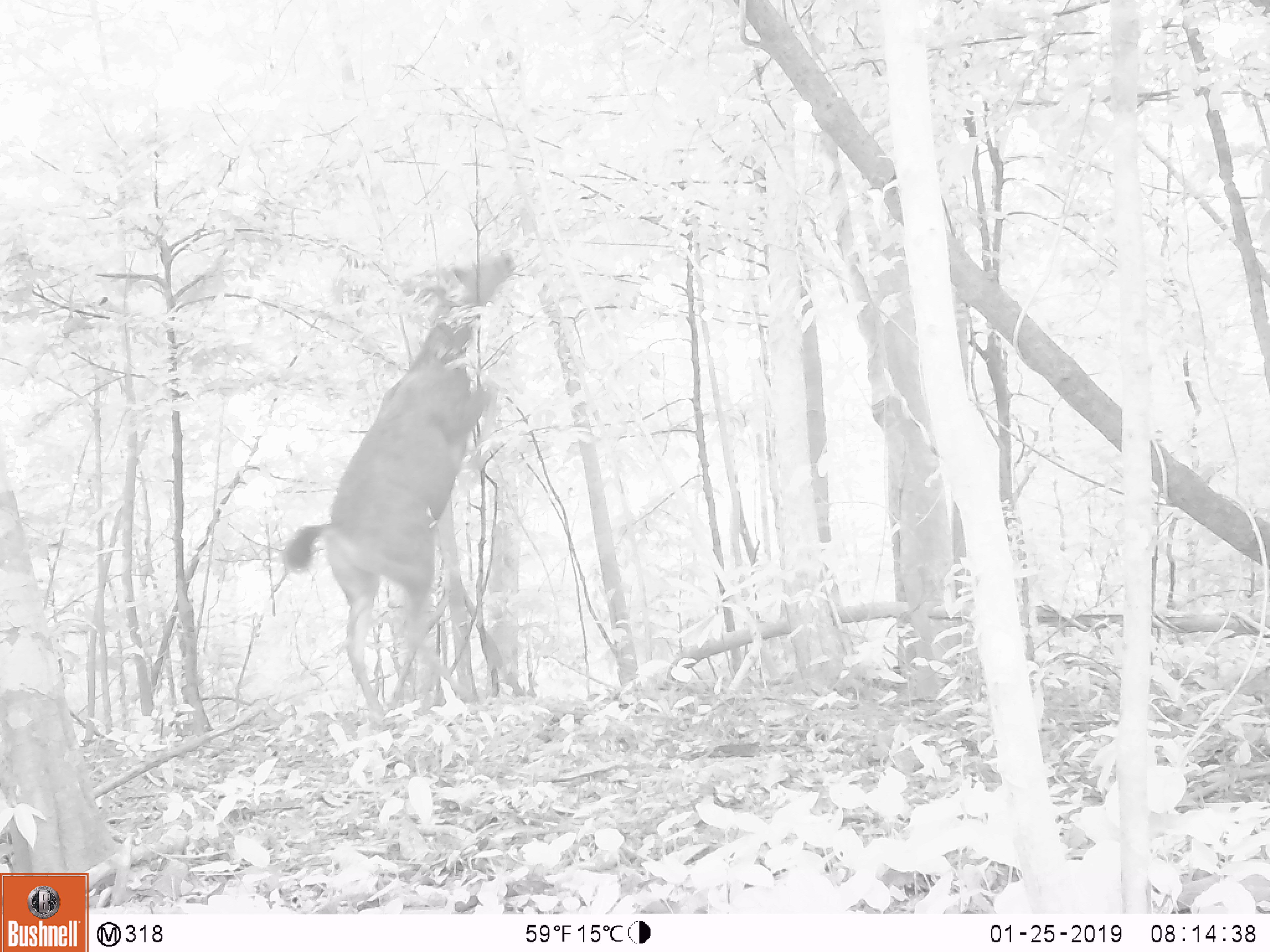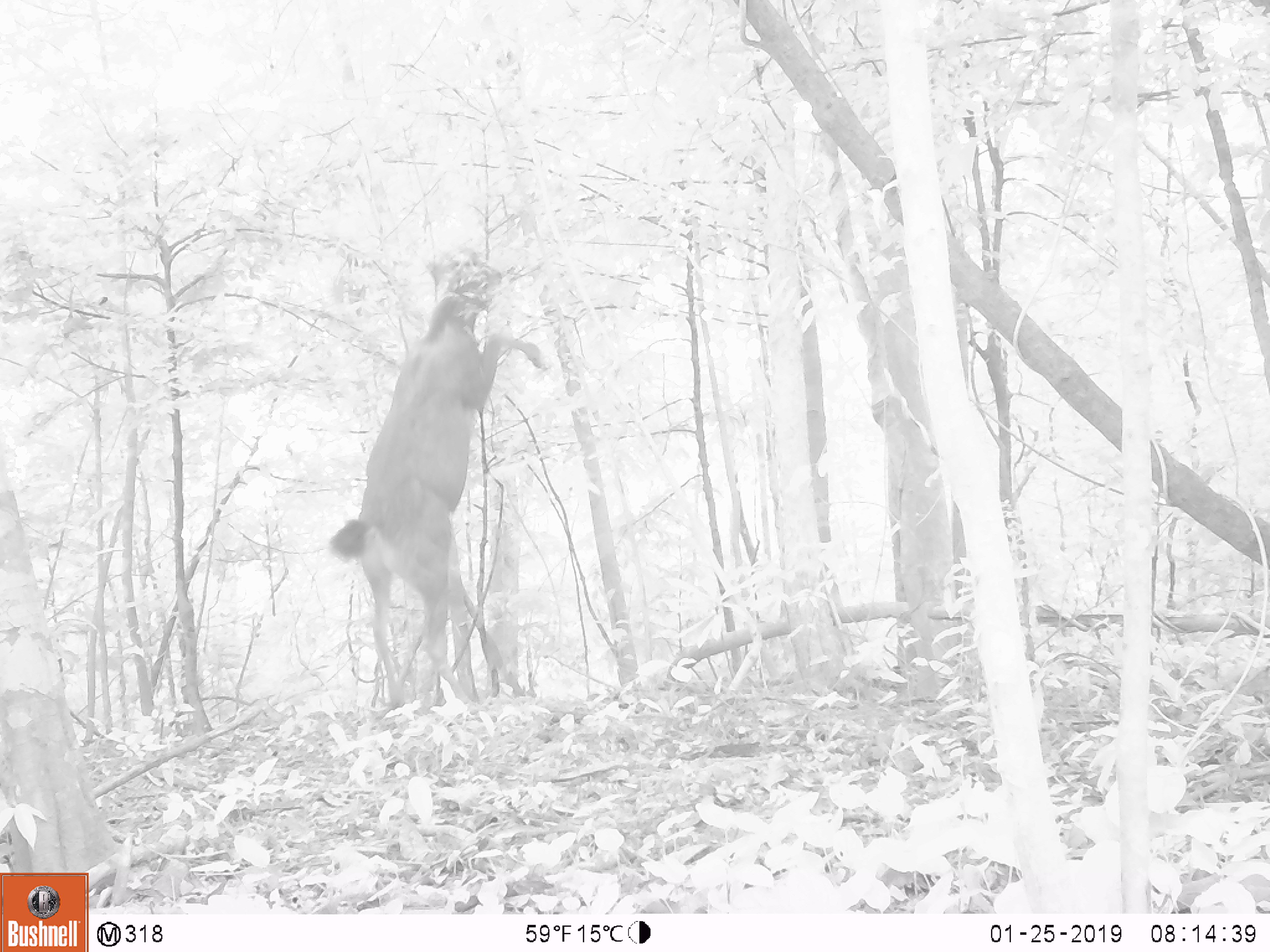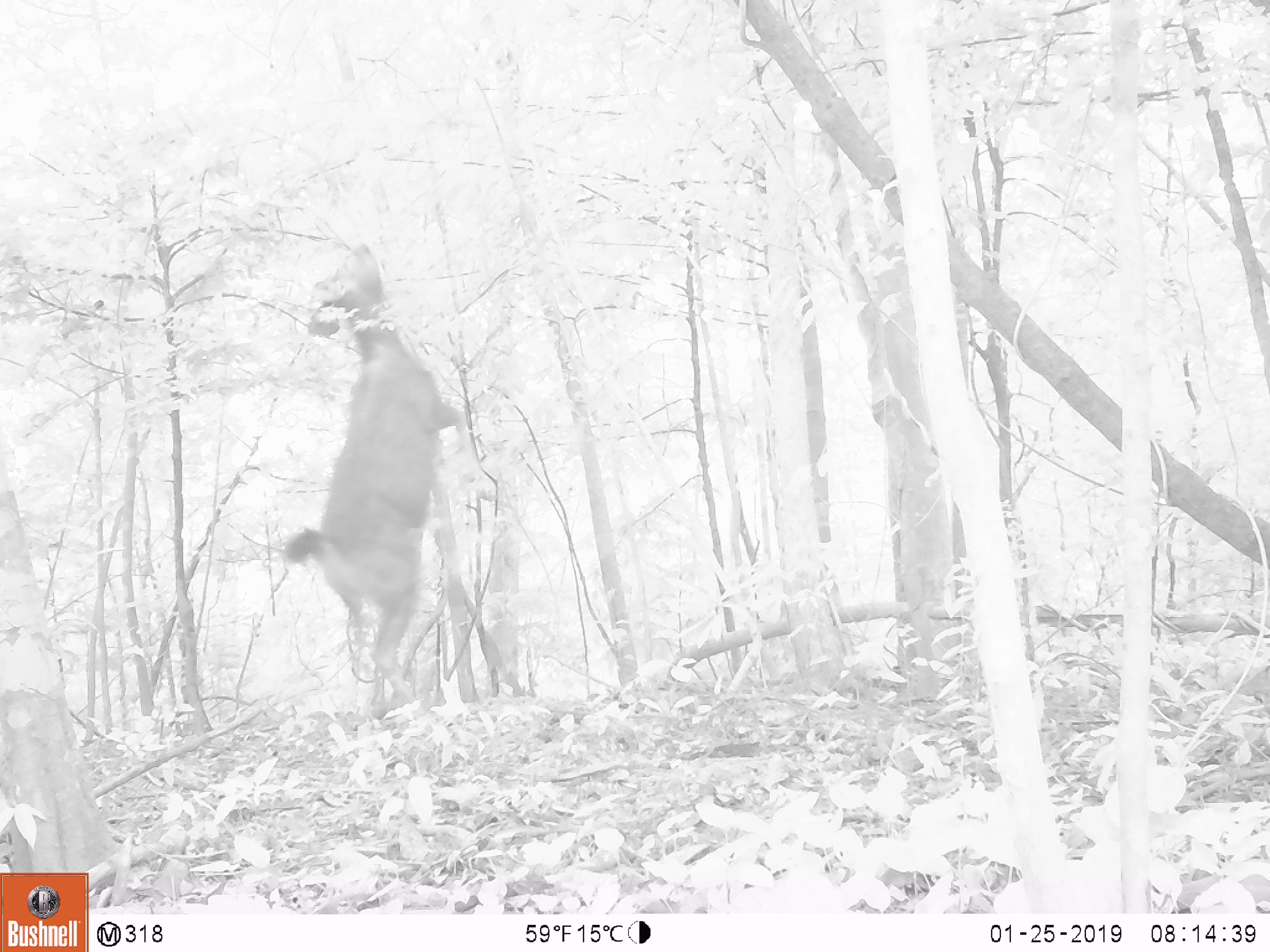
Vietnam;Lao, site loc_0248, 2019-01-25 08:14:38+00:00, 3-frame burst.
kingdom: Animalia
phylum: Chordata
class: Mammalia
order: Artiodactyla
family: Cervidae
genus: Rusa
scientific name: Rusa unicolor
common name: sambar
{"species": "sambar (Rusa unicolor)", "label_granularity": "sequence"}